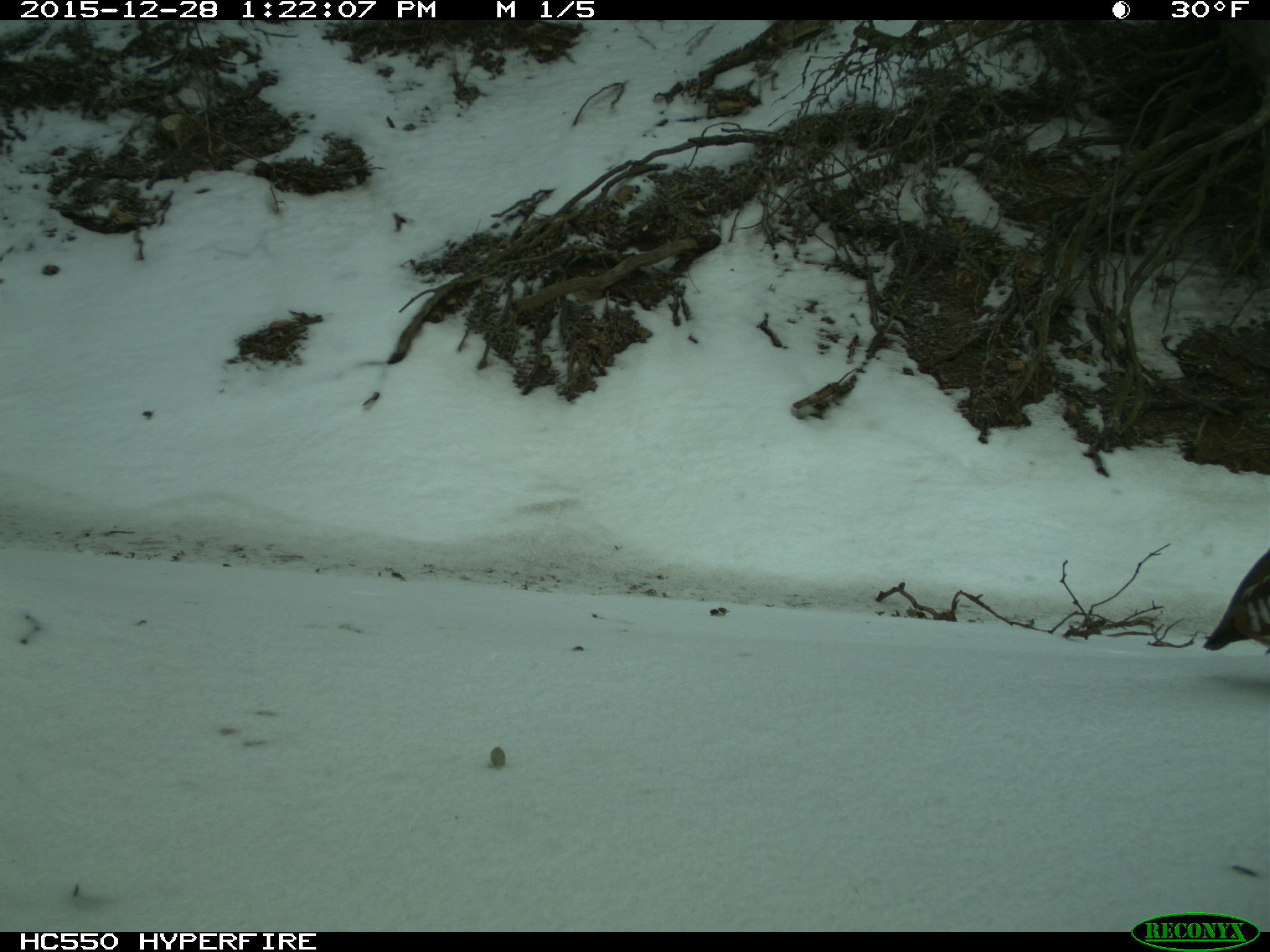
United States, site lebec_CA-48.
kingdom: Animalia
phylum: Chordata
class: Aves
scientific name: Aves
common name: birds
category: unidentified bird